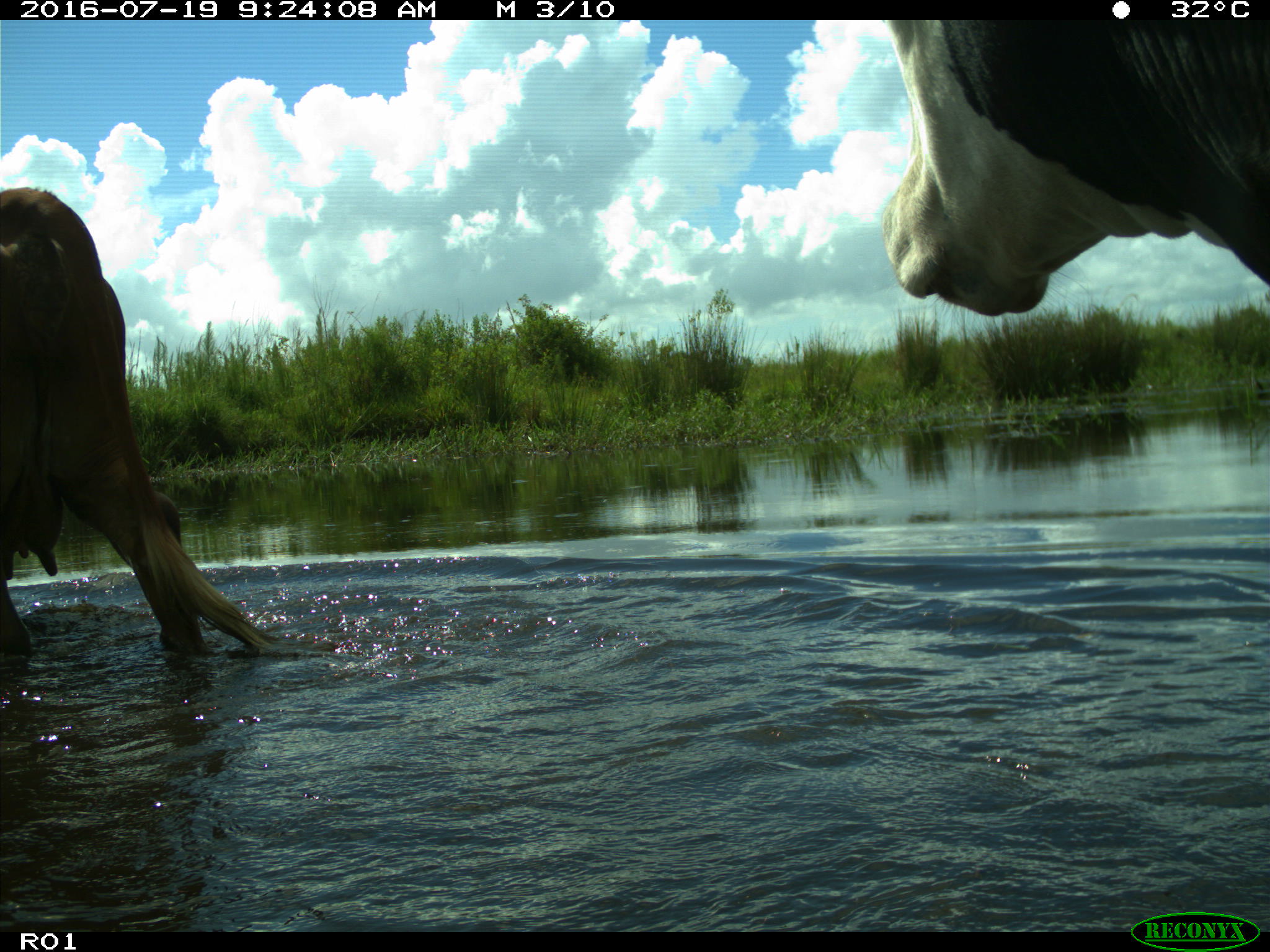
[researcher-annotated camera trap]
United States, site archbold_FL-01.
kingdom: Animalia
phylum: Chordata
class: Mammalia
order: Artiodactyla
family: Bovidae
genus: Bos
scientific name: Bos taurus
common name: domestic cow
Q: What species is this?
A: Bos taurus (domestic cow).